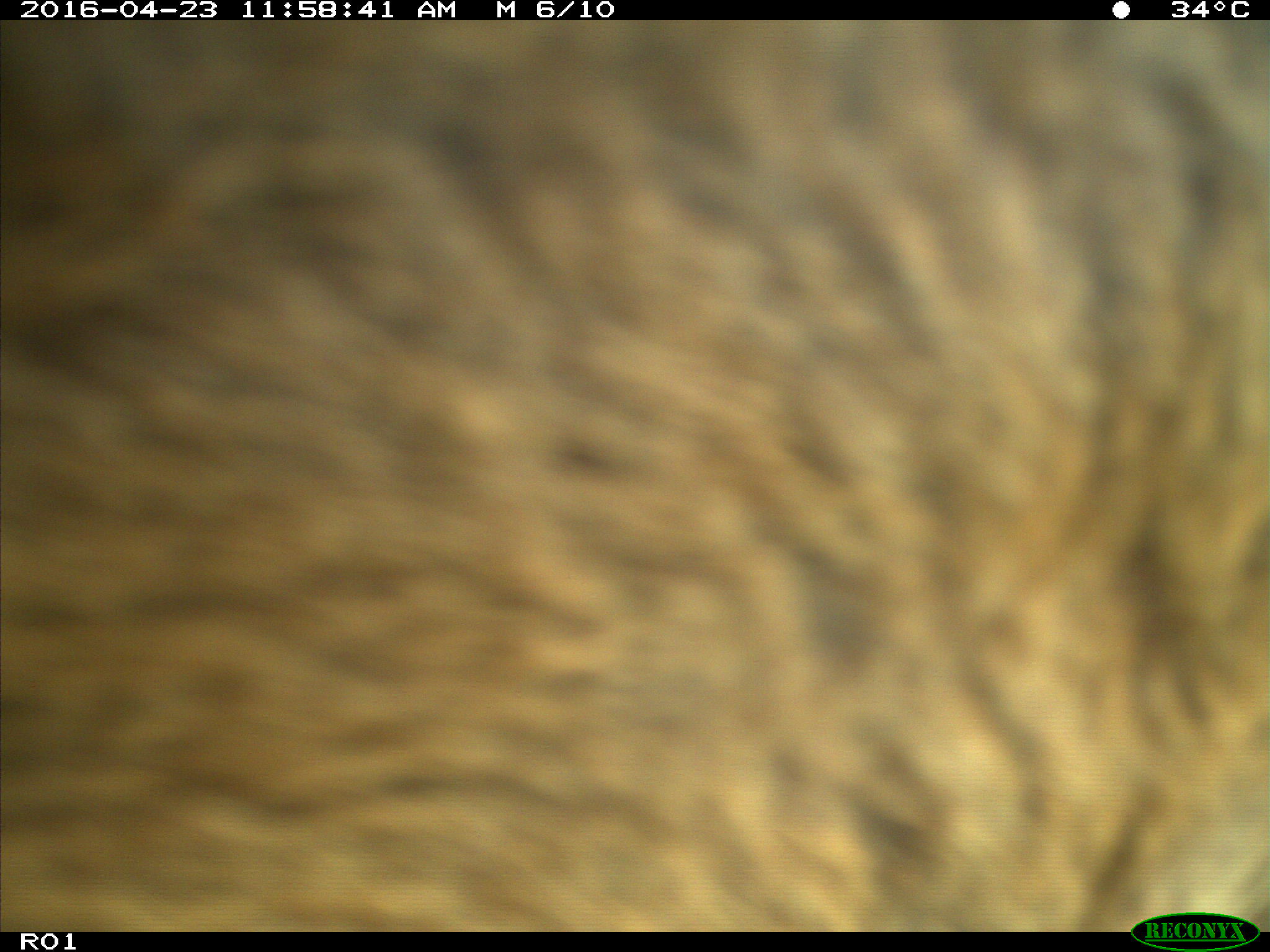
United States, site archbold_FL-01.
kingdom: Animalia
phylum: Chordata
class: Mammalia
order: Artiodactyla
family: Bovidae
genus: Bos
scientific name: Bos taurus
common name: domestic cow